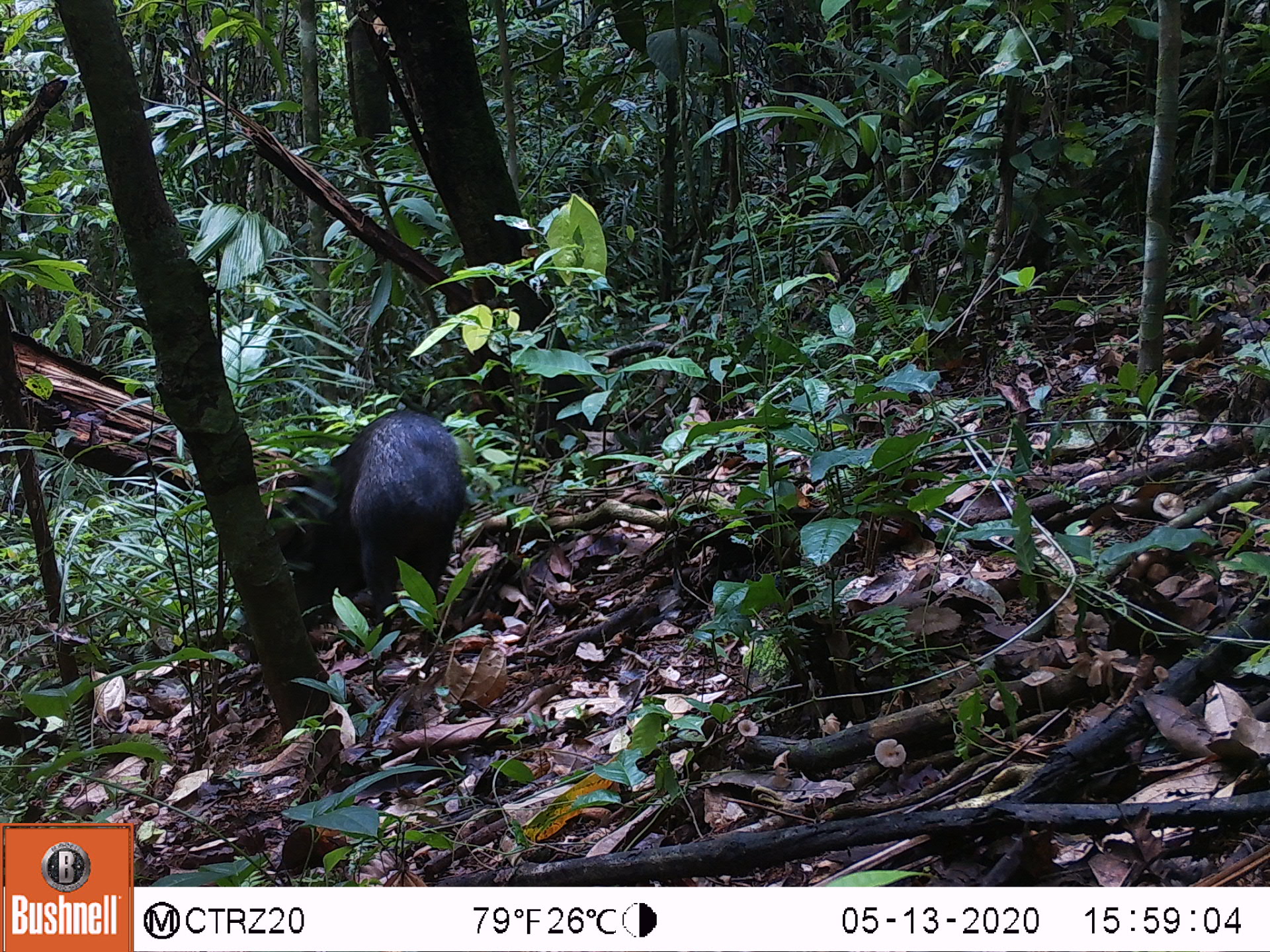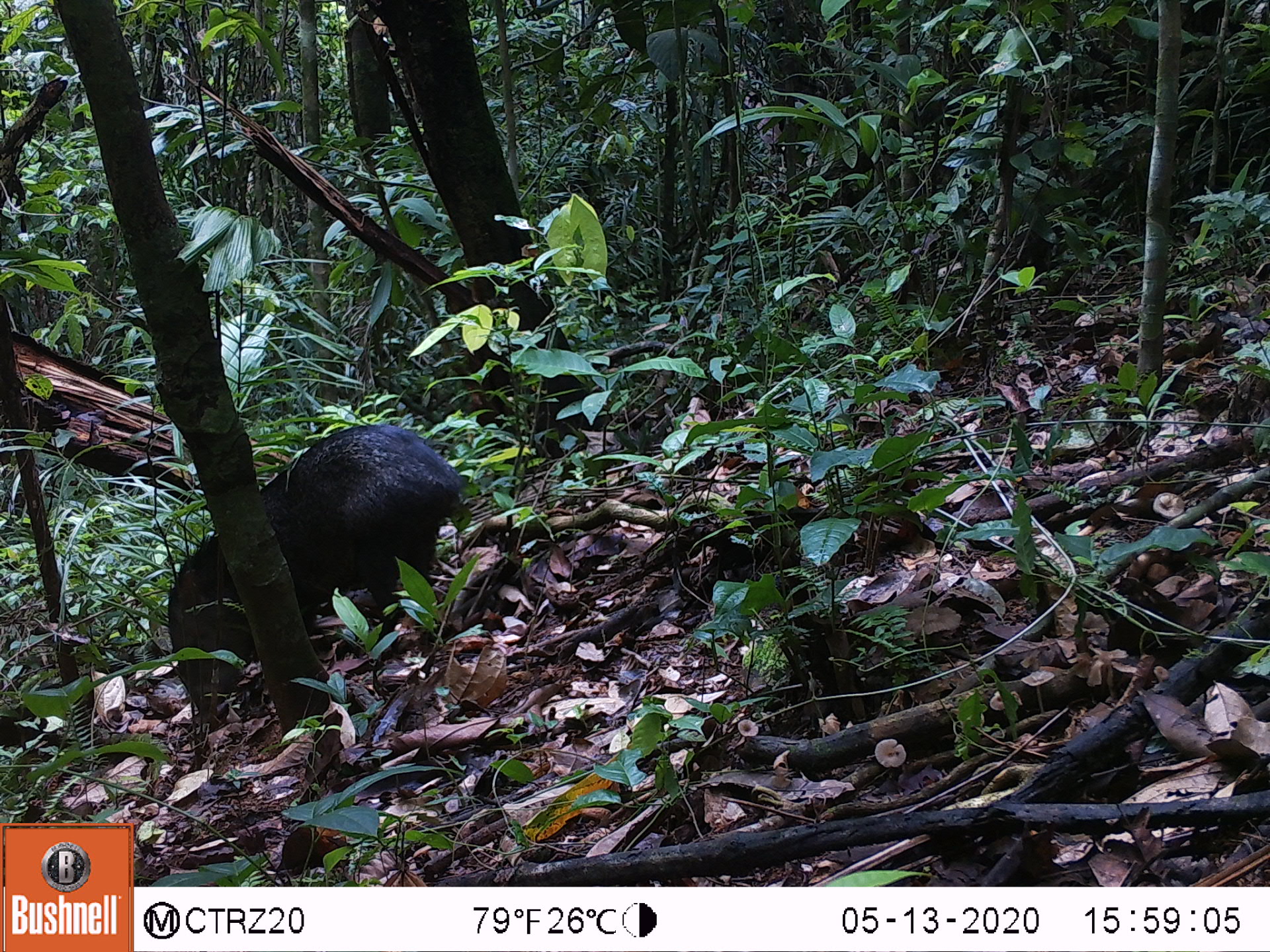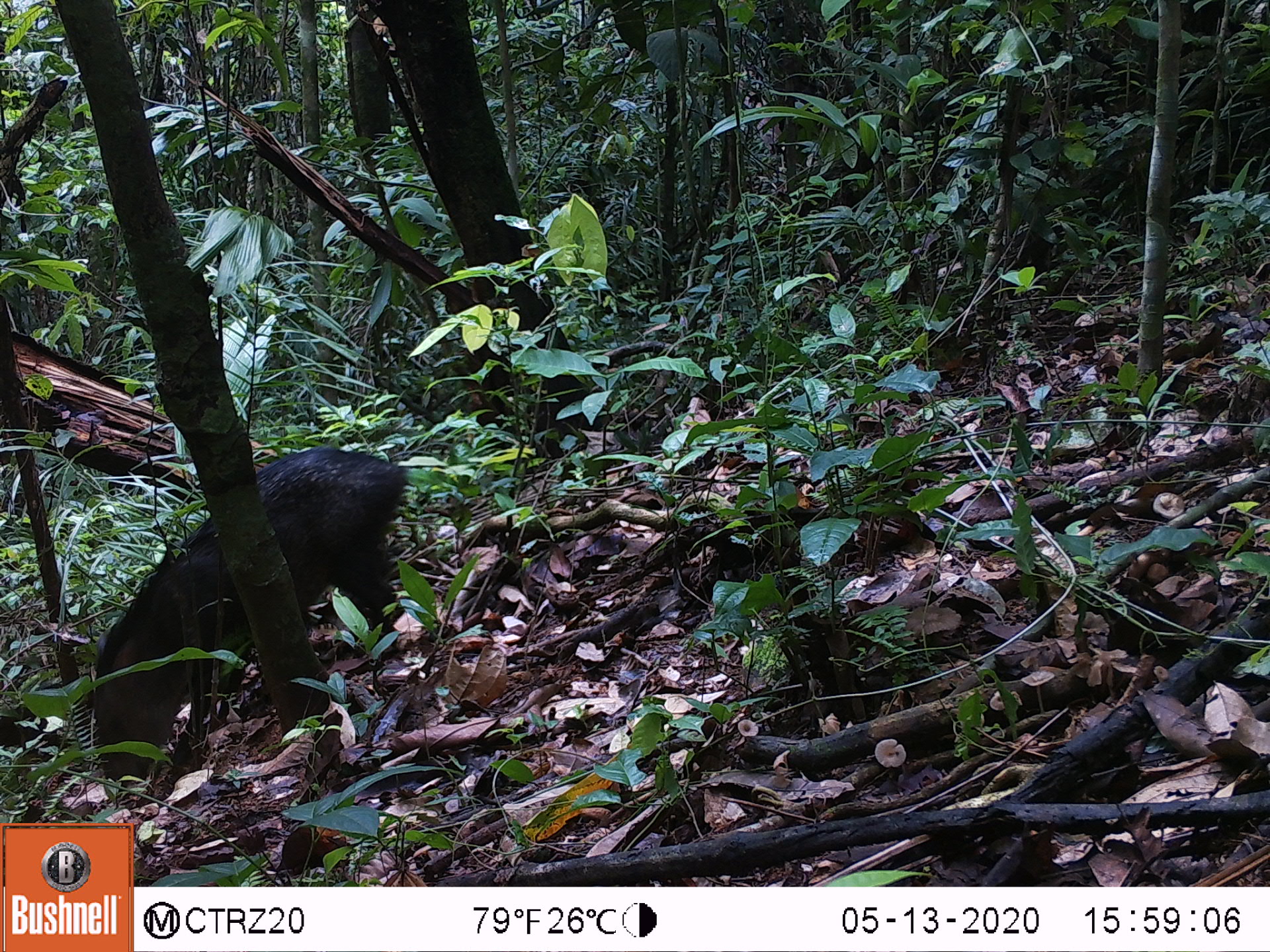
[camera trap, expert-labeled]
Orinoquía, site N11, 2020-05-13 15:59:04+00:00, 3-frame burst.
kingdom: Animalia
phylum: Chordata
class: Mammalia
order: Artiodactyla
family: Tayassuidae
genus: Pecari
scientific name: Pecari tajacu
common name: collared peccary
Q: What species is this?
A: Collared peccary (Pecari tajacu).